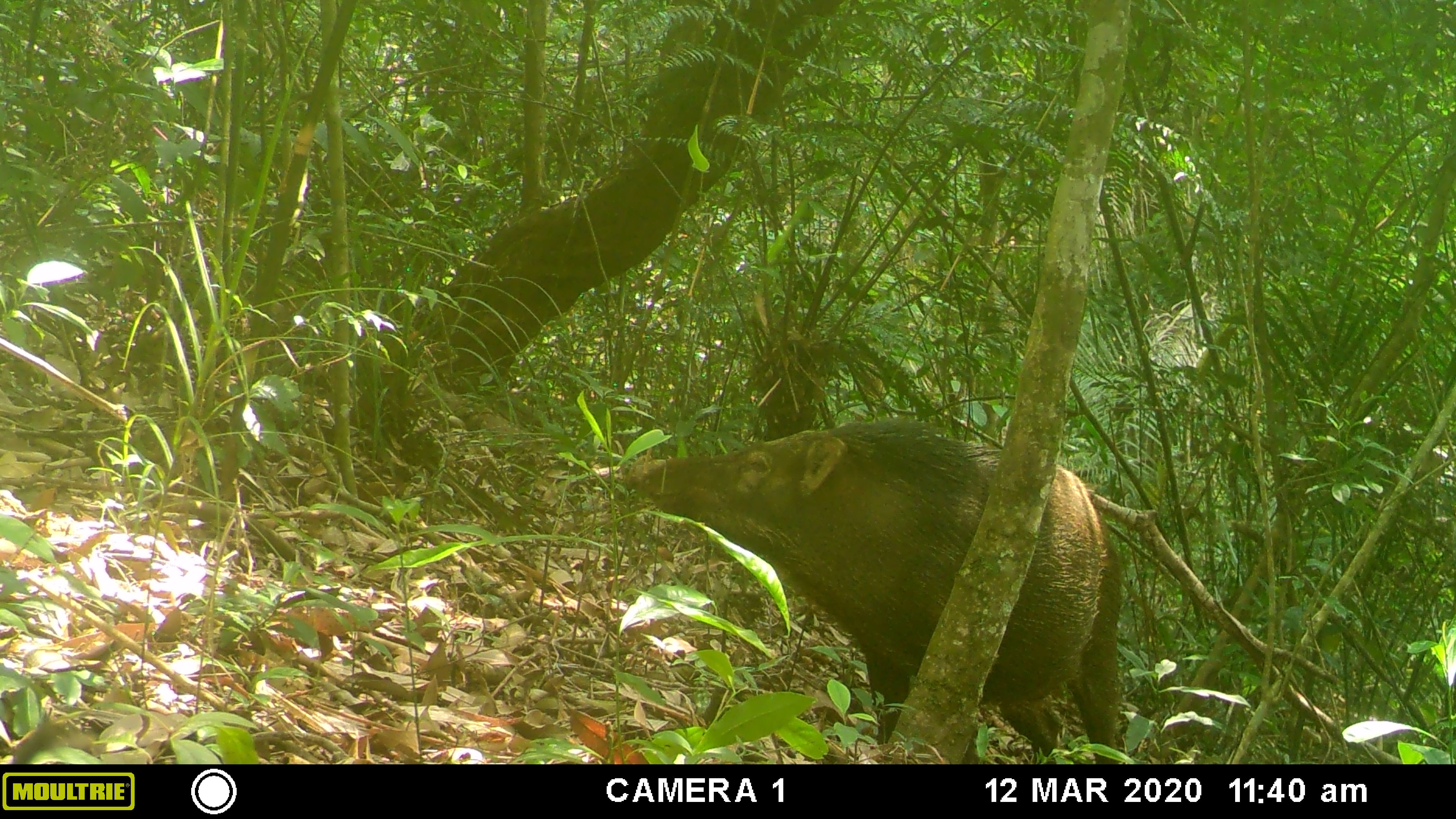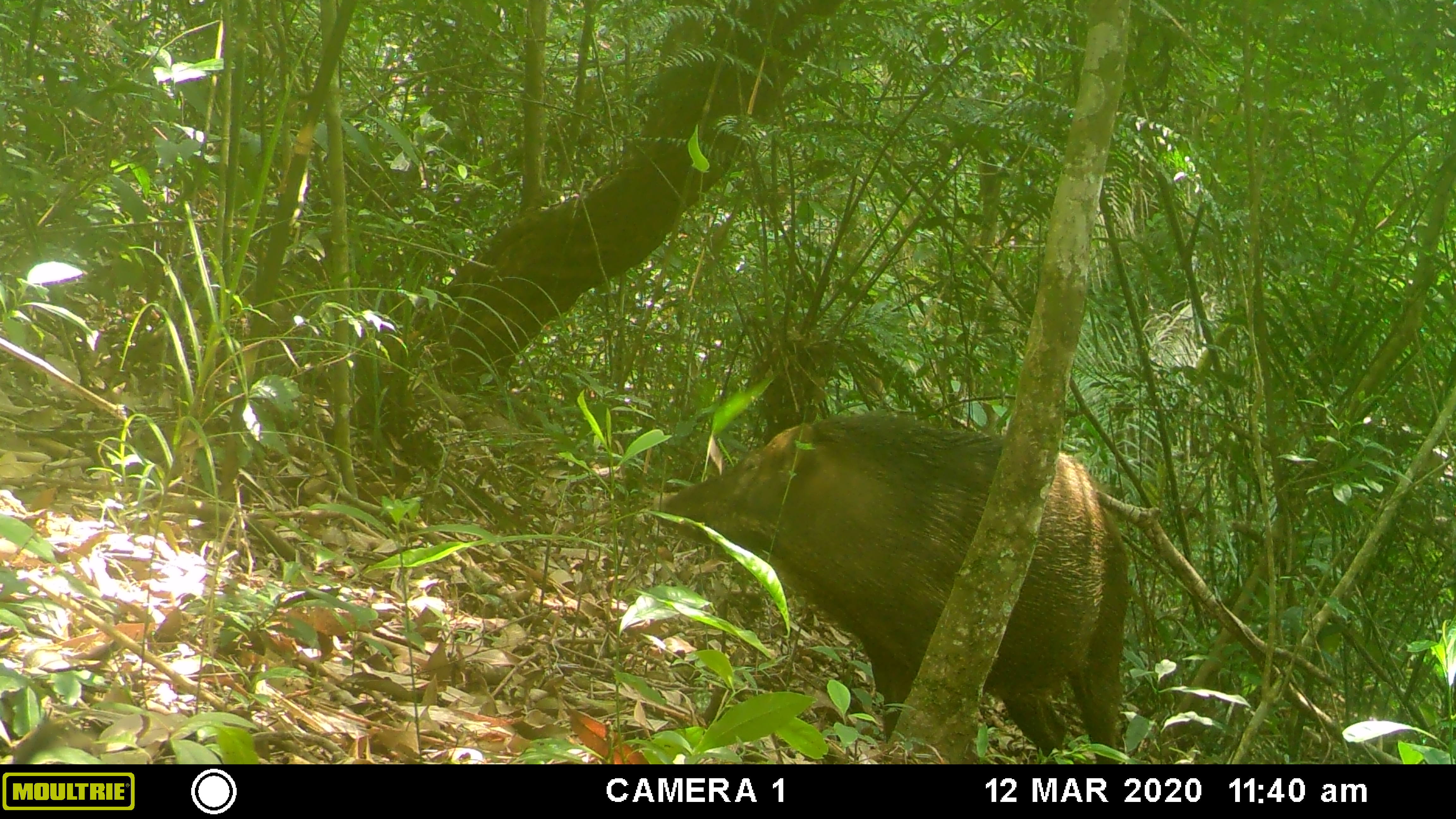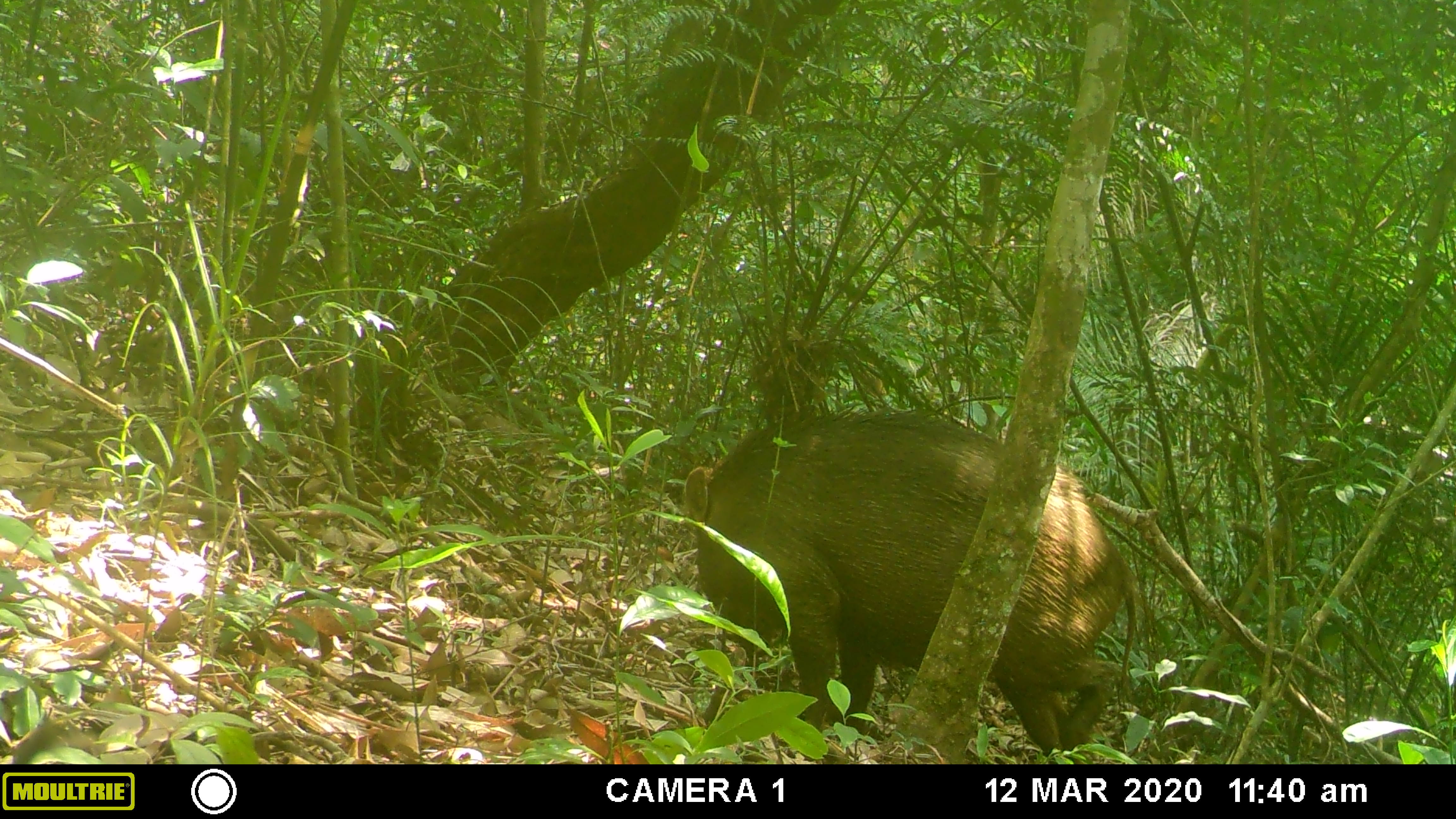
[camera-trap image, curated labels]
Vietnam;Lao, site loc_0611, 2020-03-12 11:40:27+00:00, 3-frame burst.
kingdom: Animalia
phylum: Chordata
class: Mammalia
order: Artiodactyla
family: Suidae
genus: Sus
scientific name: Sus scrofa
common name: eurasian wild pig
Eurasian wild pig (Sus scrofa). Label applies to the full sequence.